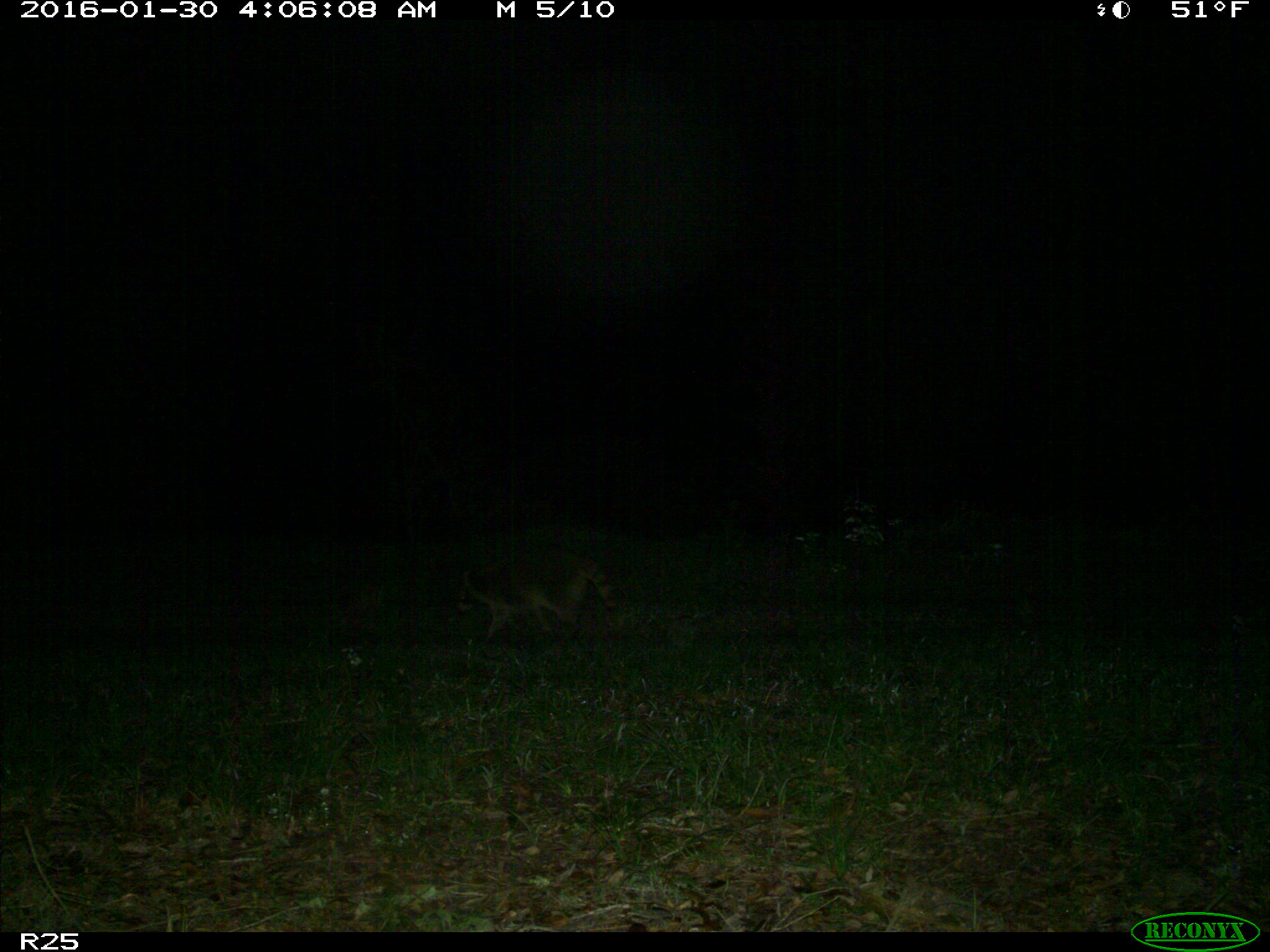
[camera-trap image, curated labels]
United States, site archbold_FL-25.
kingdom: Animalia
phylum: Chordata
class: Mammalia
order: Carnivora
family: Procyonidae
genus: Procyon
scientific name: Procyon lotor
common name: common raccoon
Procyon lotor (common raccoon).